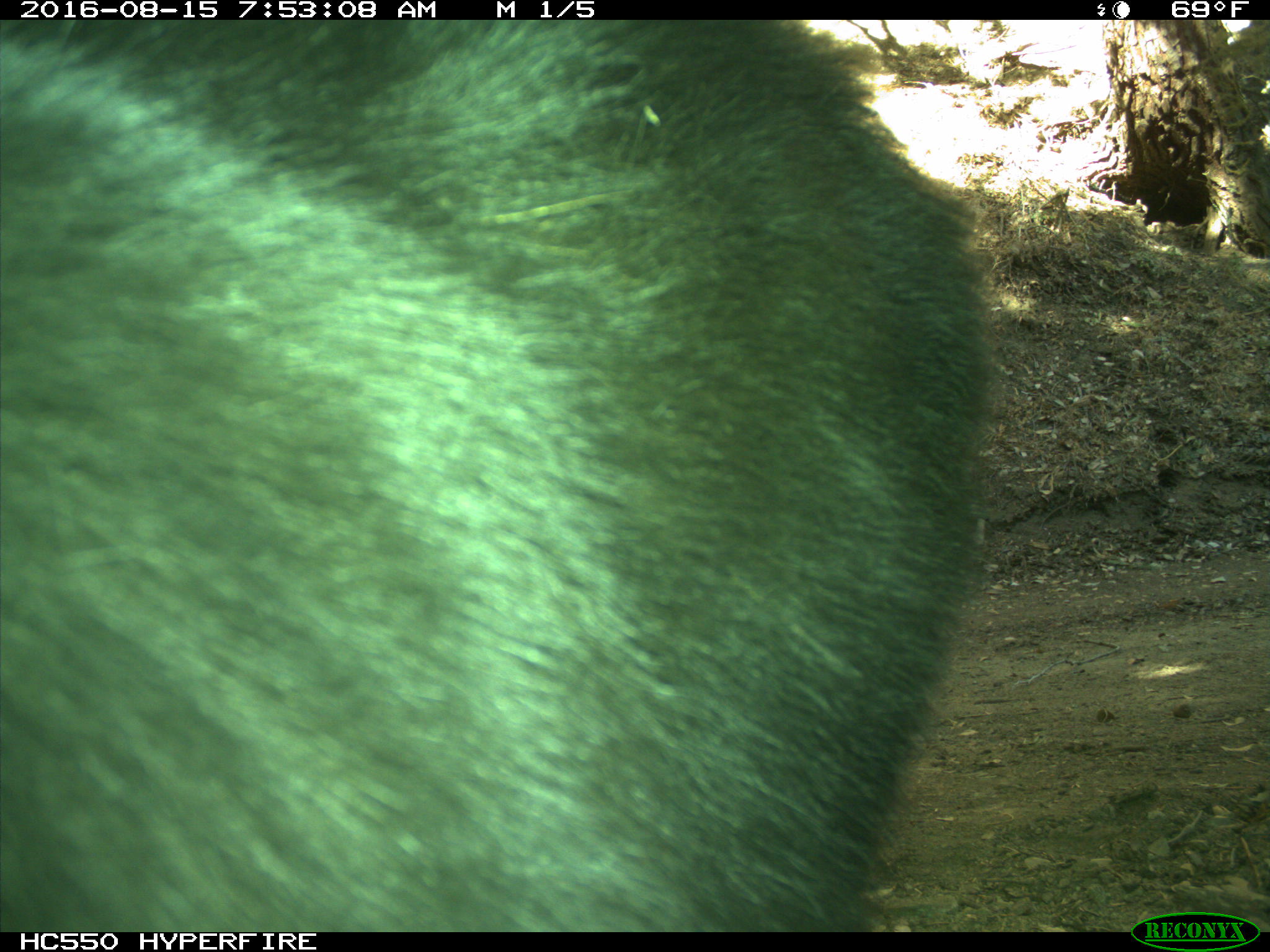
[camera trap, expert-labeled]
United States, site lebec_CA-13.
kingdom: Animalia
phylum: Chordata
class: Mammalia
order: Carnivora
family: Ursidae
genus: Ursus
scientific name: Ursus americanus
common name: american black bear